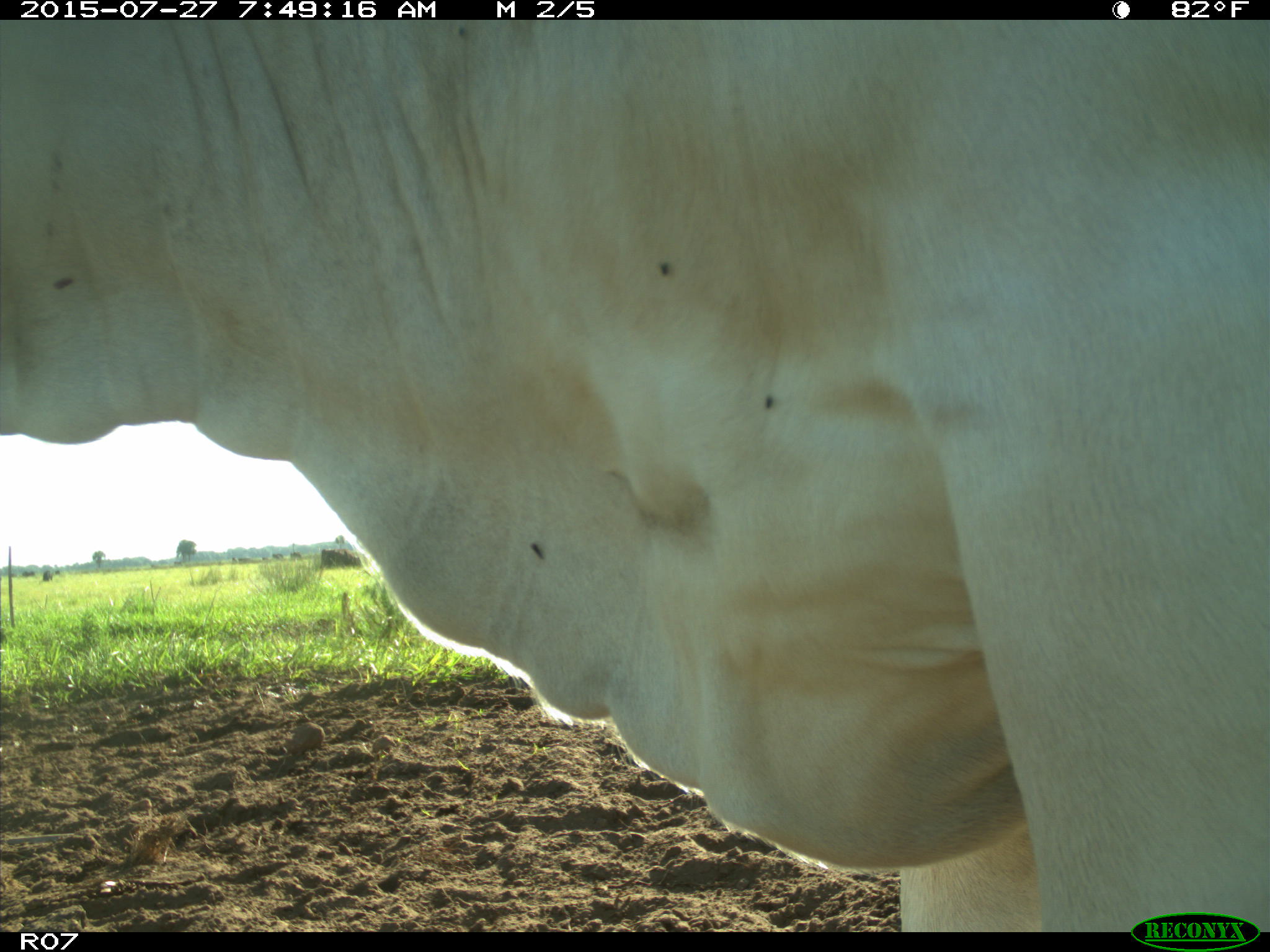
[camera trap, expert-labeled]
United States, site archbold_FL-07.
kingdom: Animalia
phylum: Chordata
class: Mammalia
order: Artiodactyla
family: Bovidae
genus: Bos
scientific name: Bos taurus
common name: domestic cow